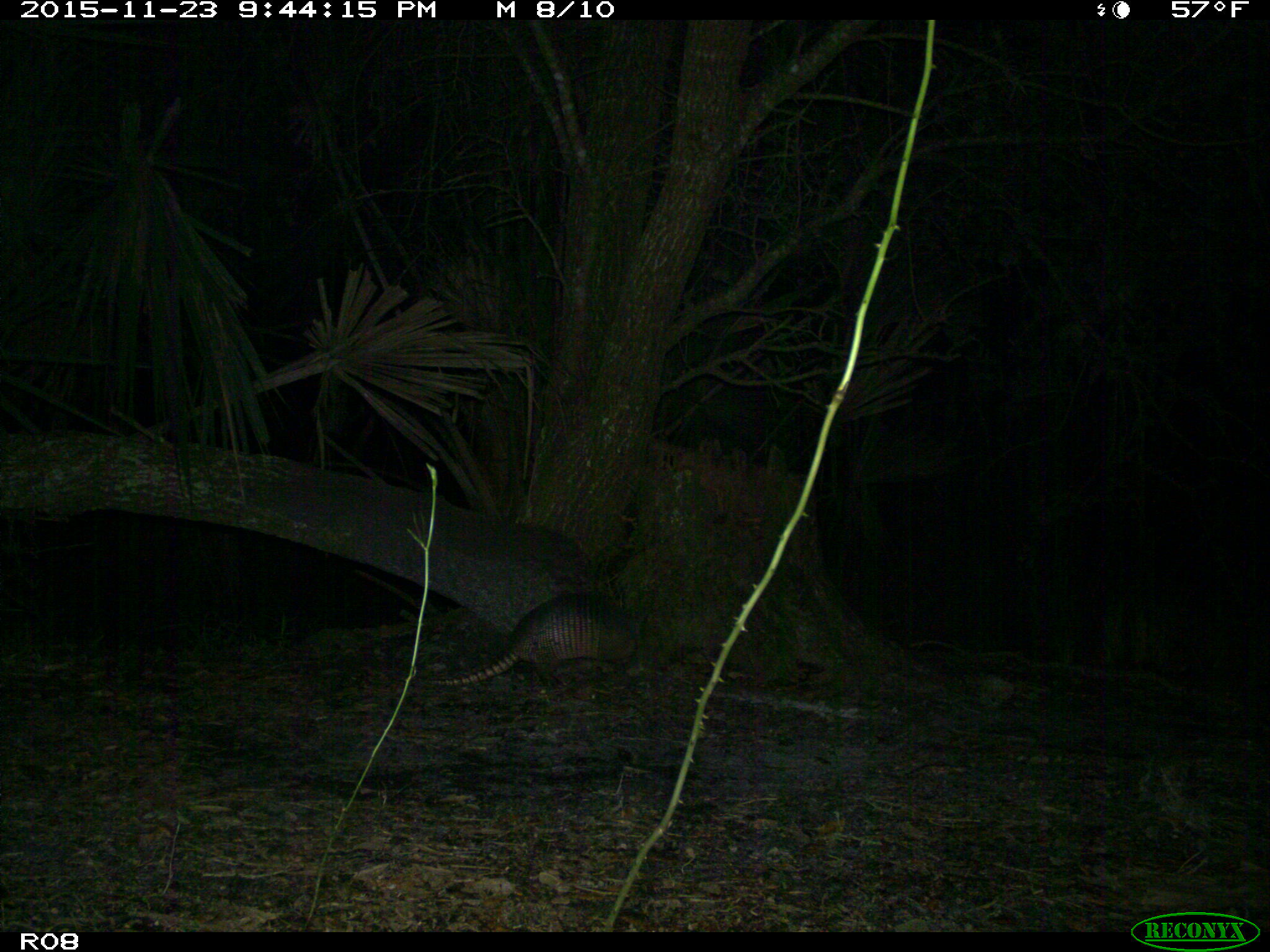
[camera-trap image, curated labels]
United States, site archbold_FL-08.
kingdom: Animalia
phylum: Chordata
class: Mammalia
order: Cingulata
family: Dasypodidae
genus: Dasypus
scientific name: Dasypus novemcinctus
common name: nine-banded armadillo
Dasypus novemcinctus (nine-banded armadillo).